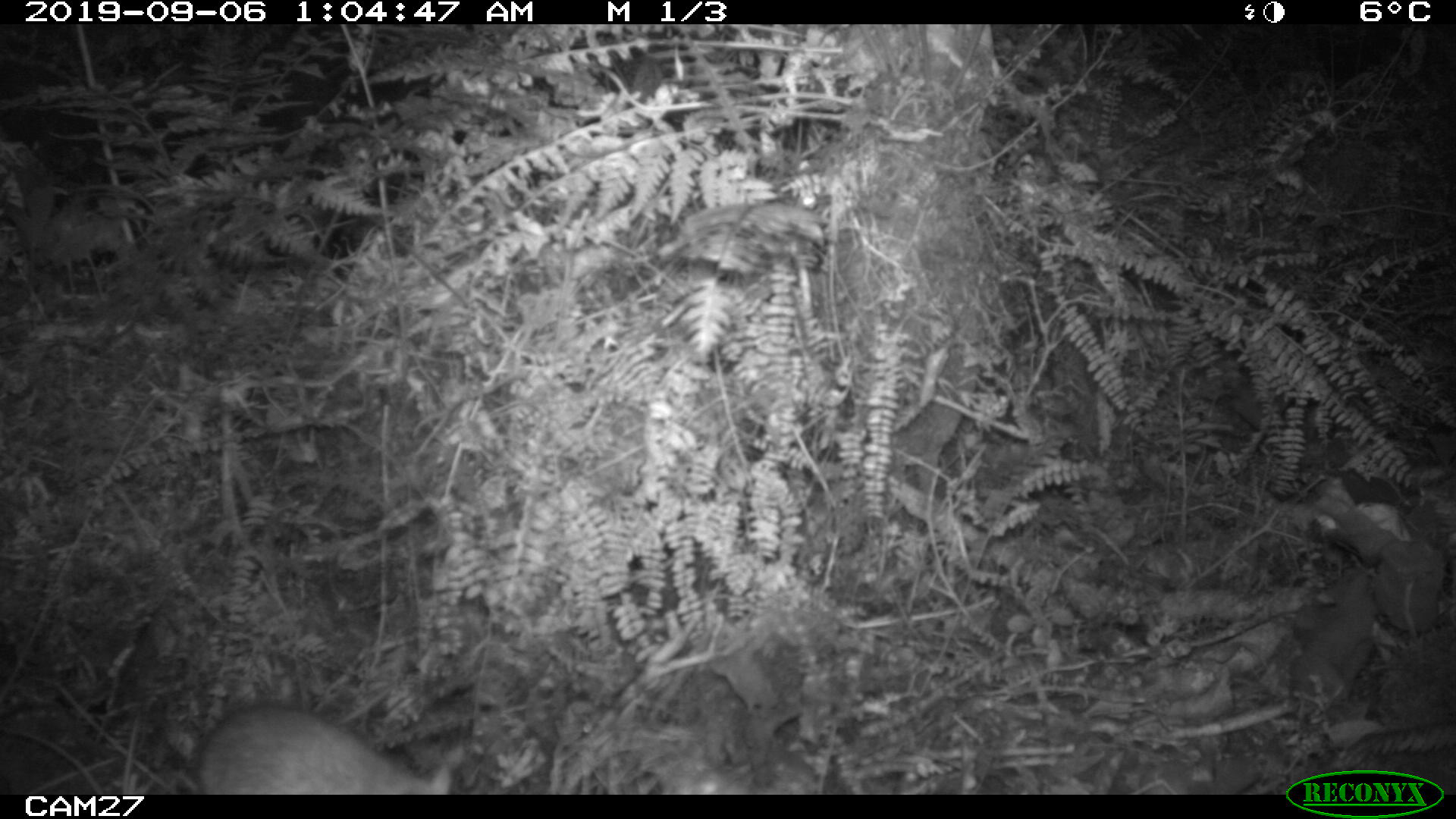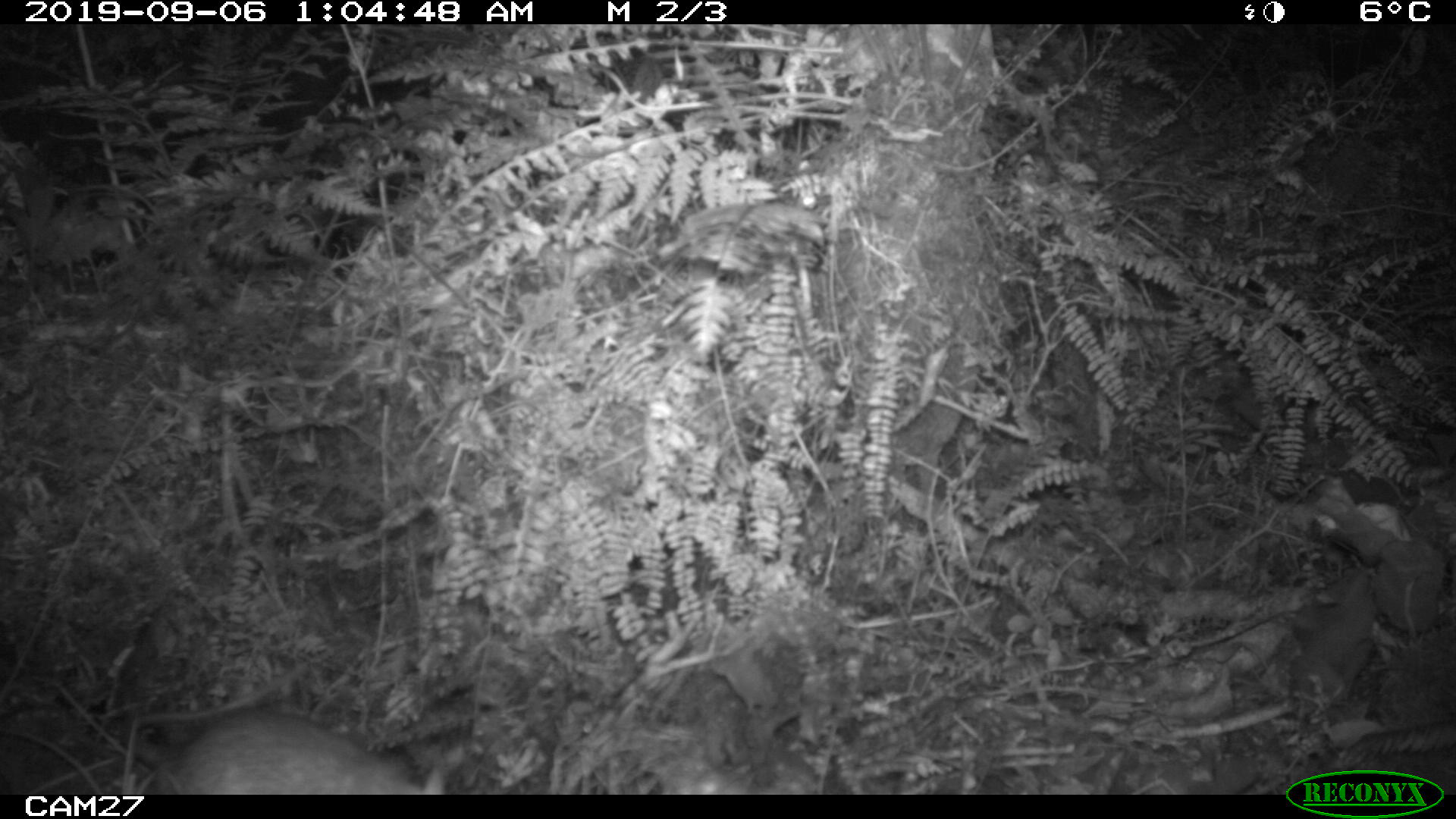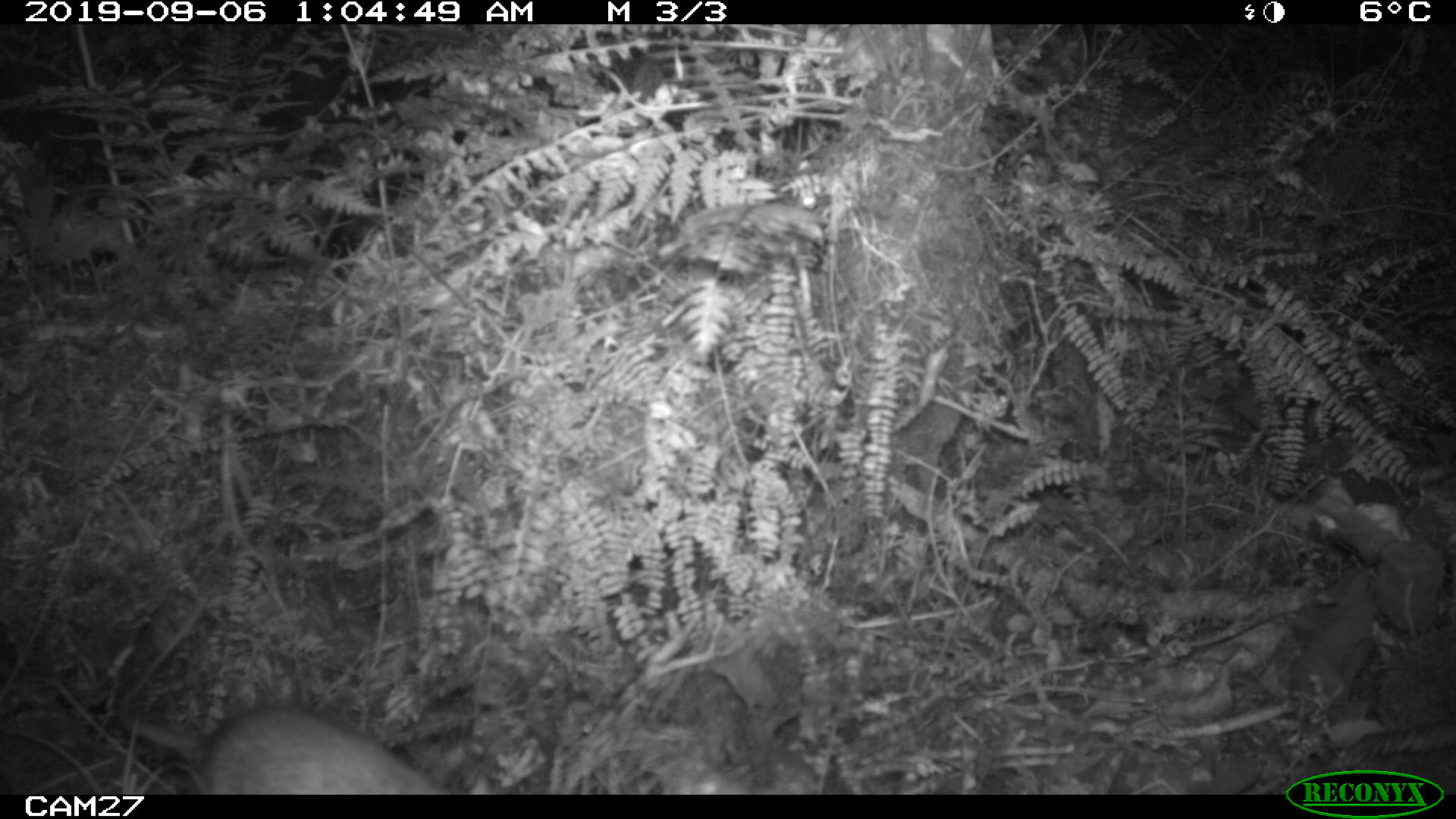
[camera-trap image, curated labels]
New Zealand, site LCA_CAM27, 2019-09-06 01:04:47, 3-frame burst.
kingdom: Animalia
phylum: Chordata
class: Mammalia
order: Rodentia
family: Muridae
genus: Rattus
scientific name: Rattus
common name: rat